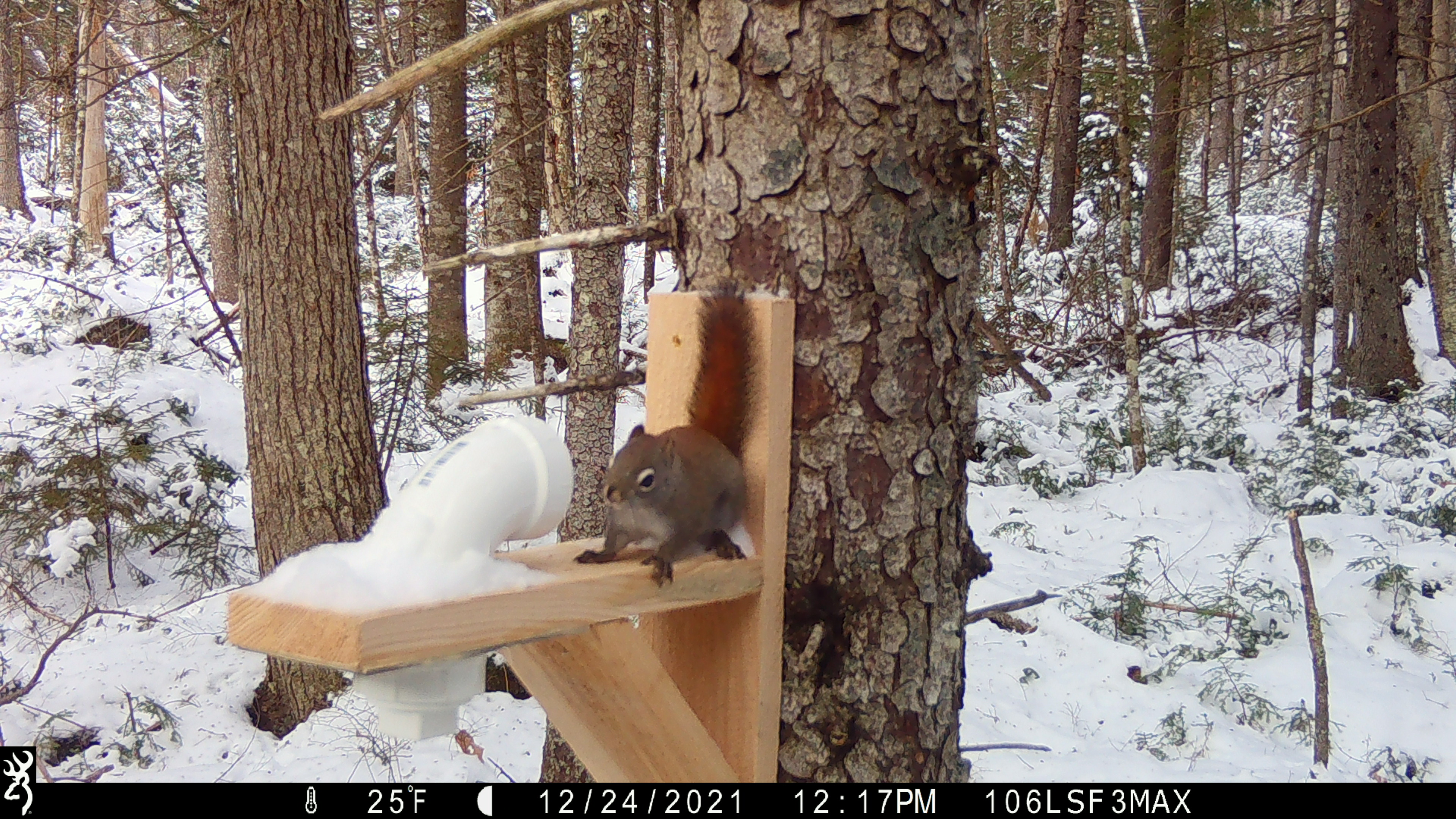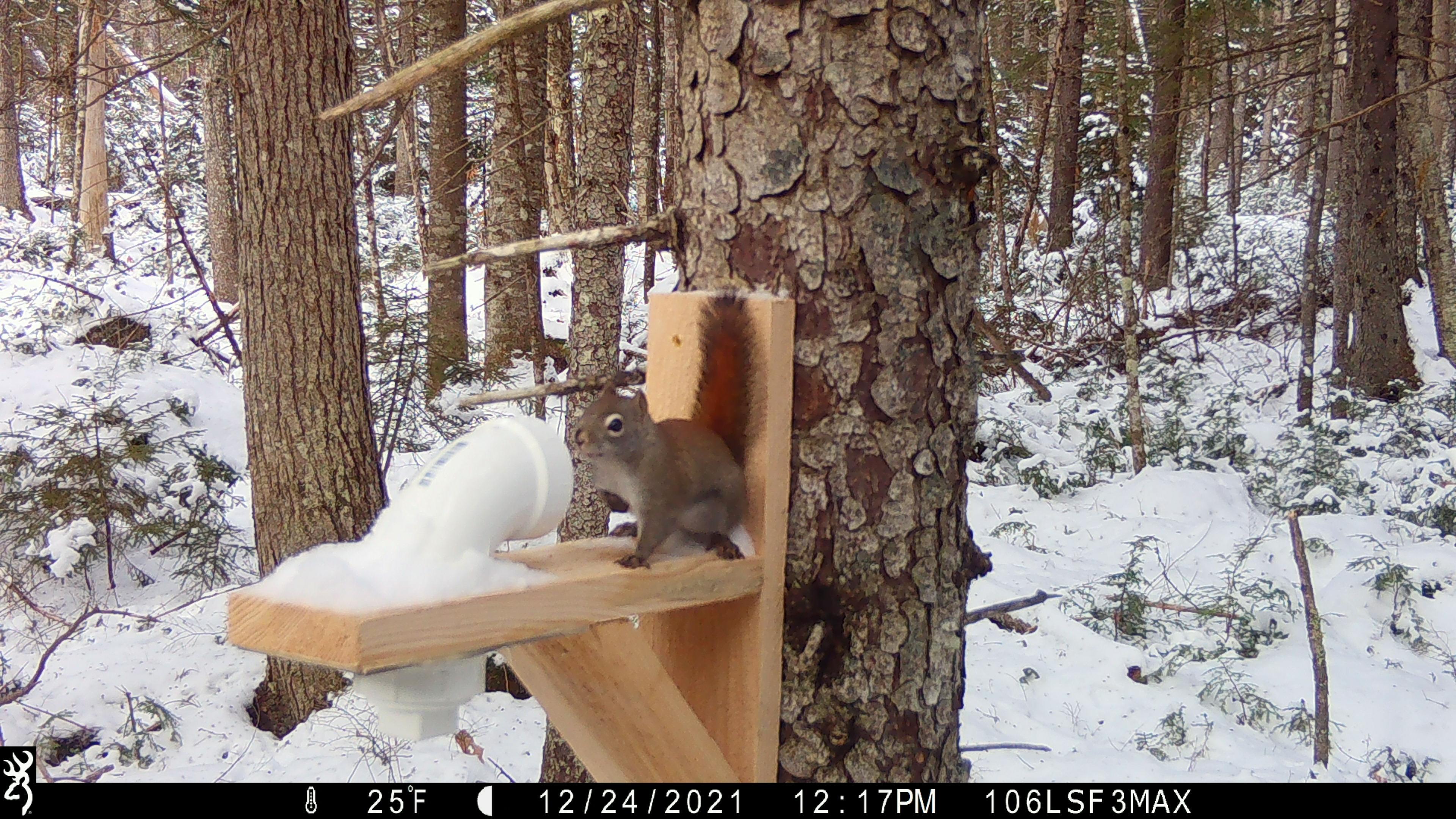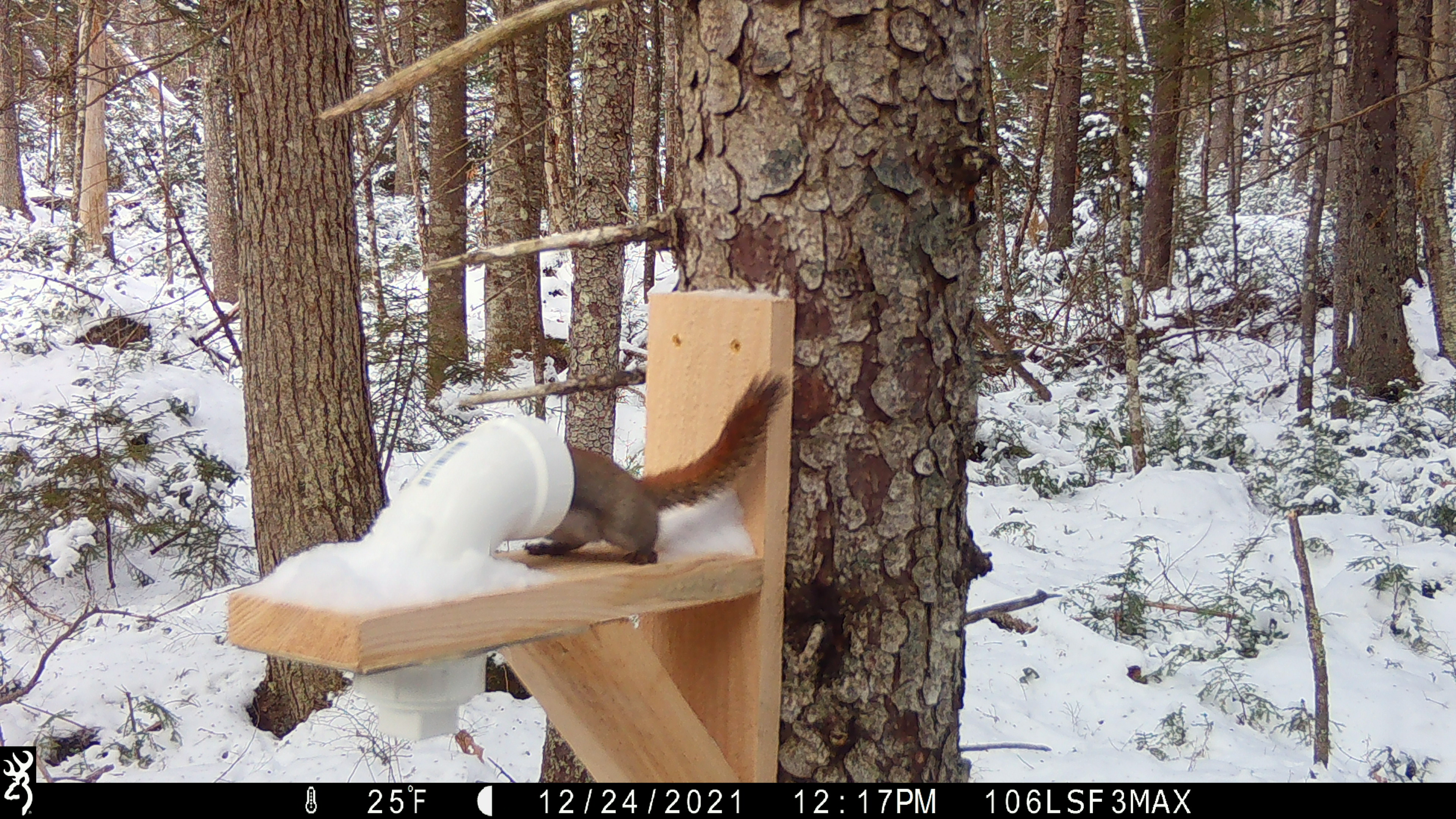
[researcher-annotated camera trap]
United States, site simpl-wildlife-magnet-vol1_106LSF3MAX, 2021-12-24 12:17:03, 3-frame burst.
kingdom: Animalia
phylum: Chordata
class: Mammalia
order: Rodentia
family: Sciuridae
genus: Tamiasciurus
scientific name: Tamiasciurus hudsonicus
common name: red squirrel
Red squirrel (Tamiasciurus hudsonicus).